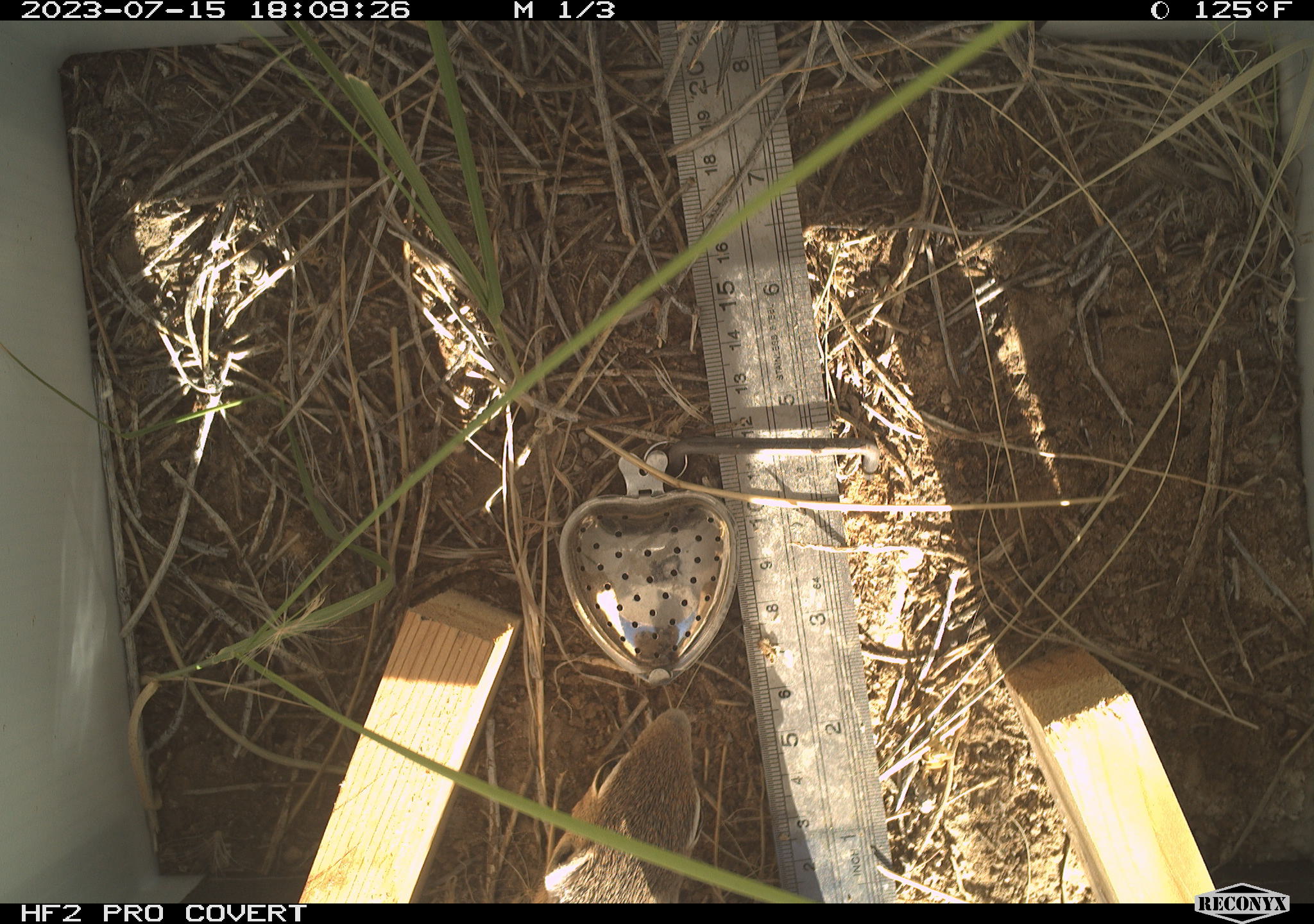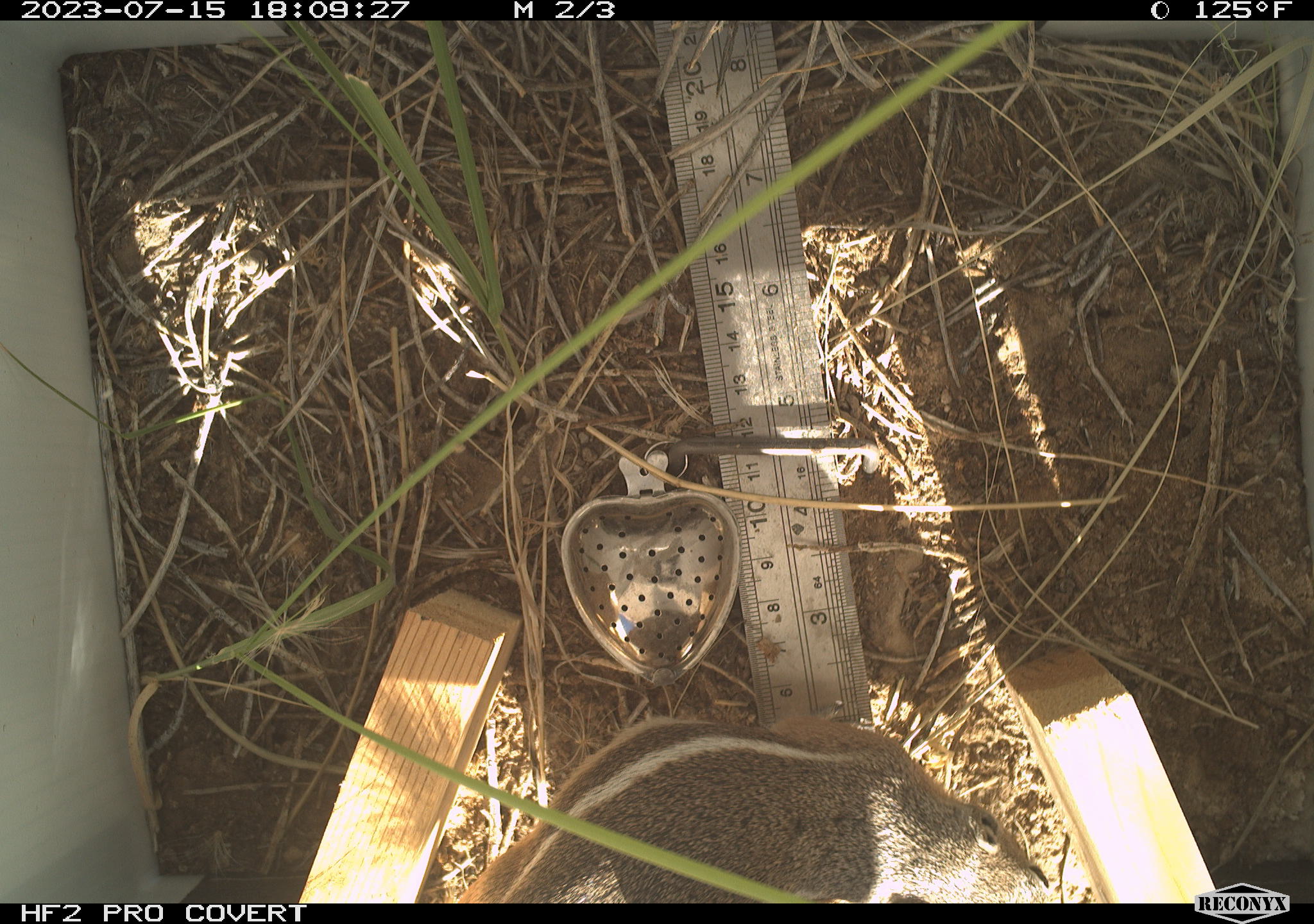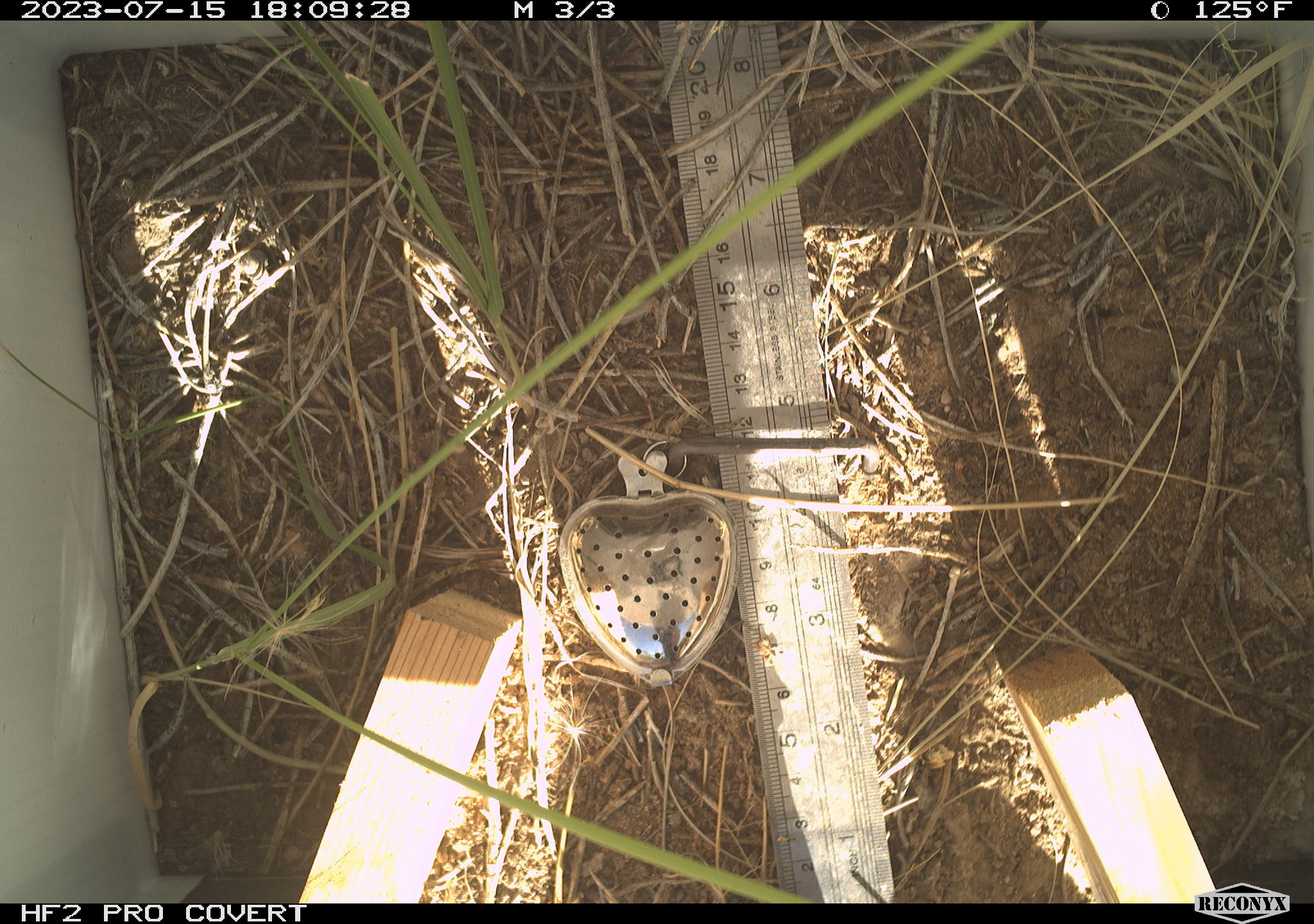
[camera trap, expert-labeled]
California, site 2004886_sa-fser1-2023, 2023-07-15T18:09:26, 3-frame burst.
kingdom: Animalia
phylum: Chordata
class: Mammalia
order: Rodentia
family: Sciuridae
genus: Ammospermophilus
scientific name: Ammospermophilus leucurus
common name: white-tailed antelope squirrel